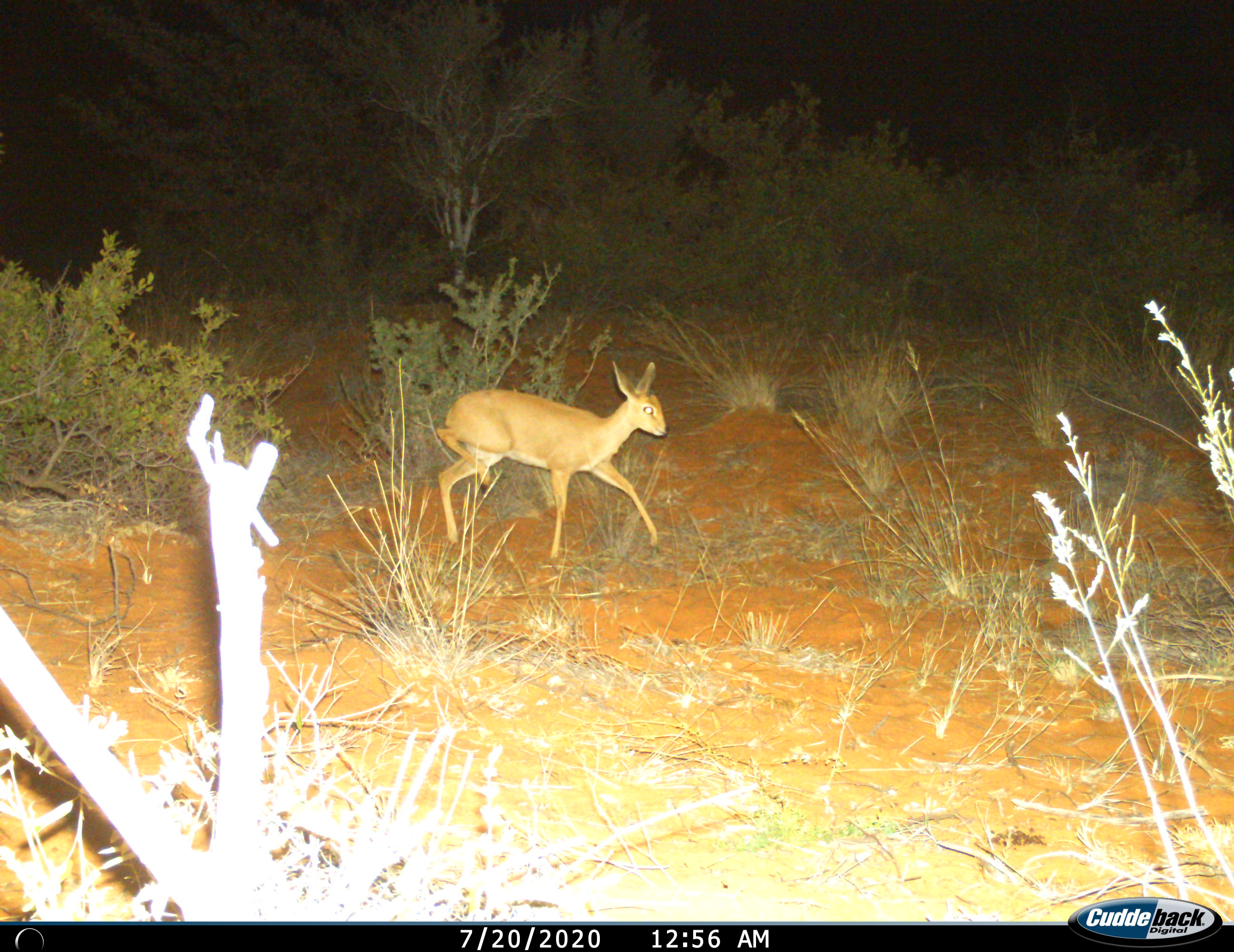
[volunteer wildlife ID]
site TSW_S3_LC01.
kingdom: Animalia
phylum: Chordata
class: Mammalia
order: Artiodactyla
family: Bovidae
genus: Raphicerus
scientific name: Raphicerus campestris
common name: steenbok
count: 1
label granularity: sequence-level